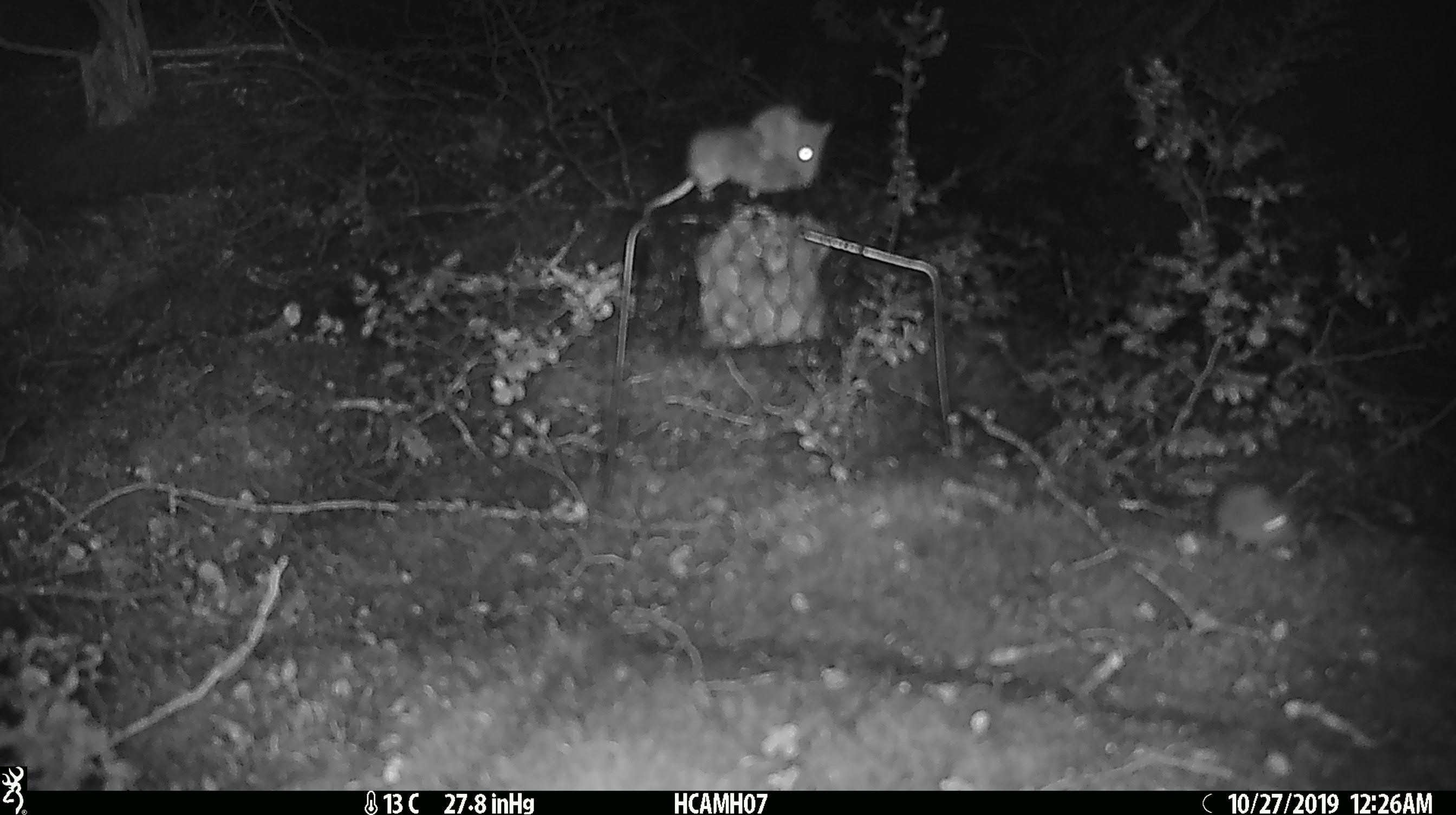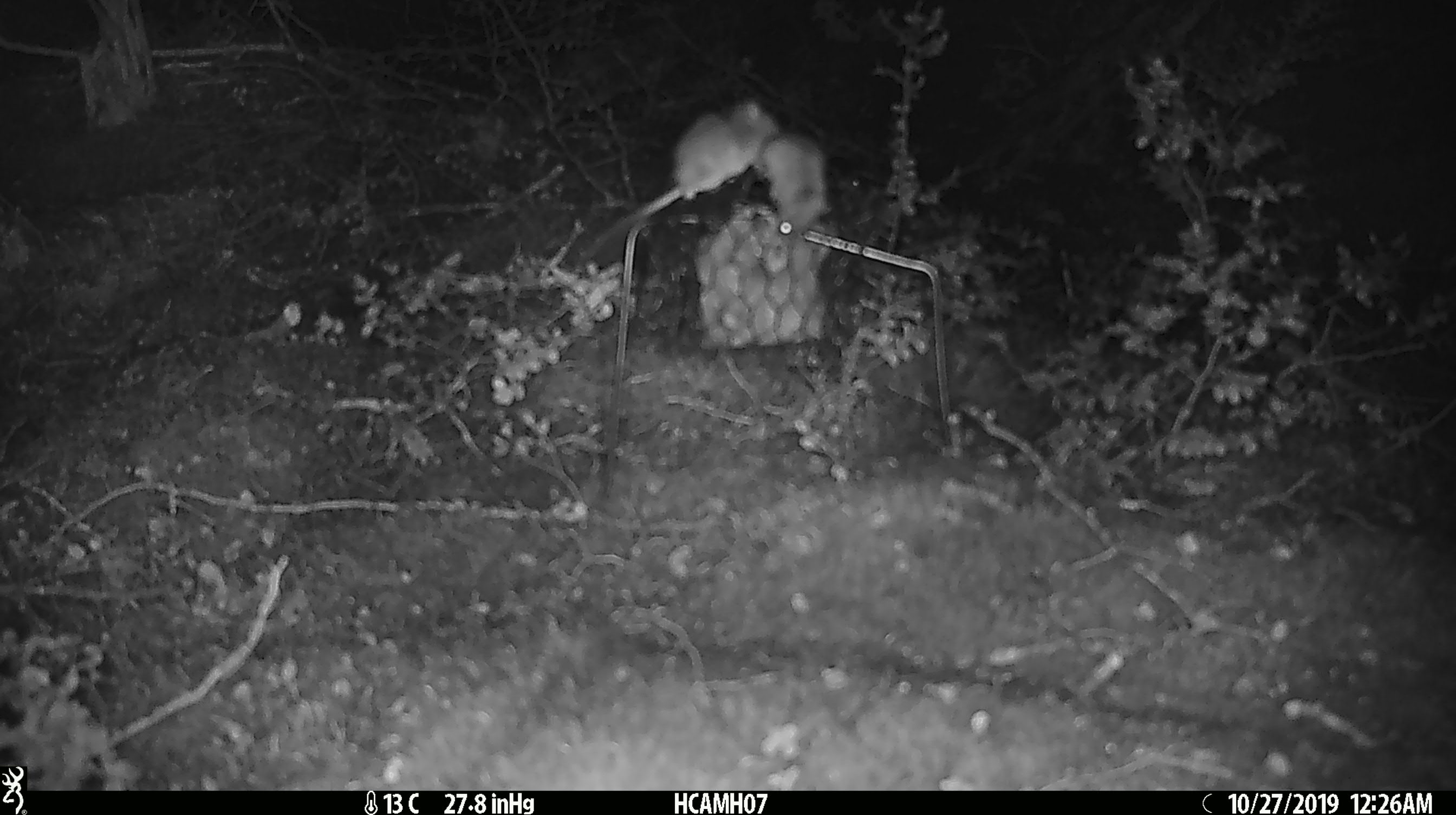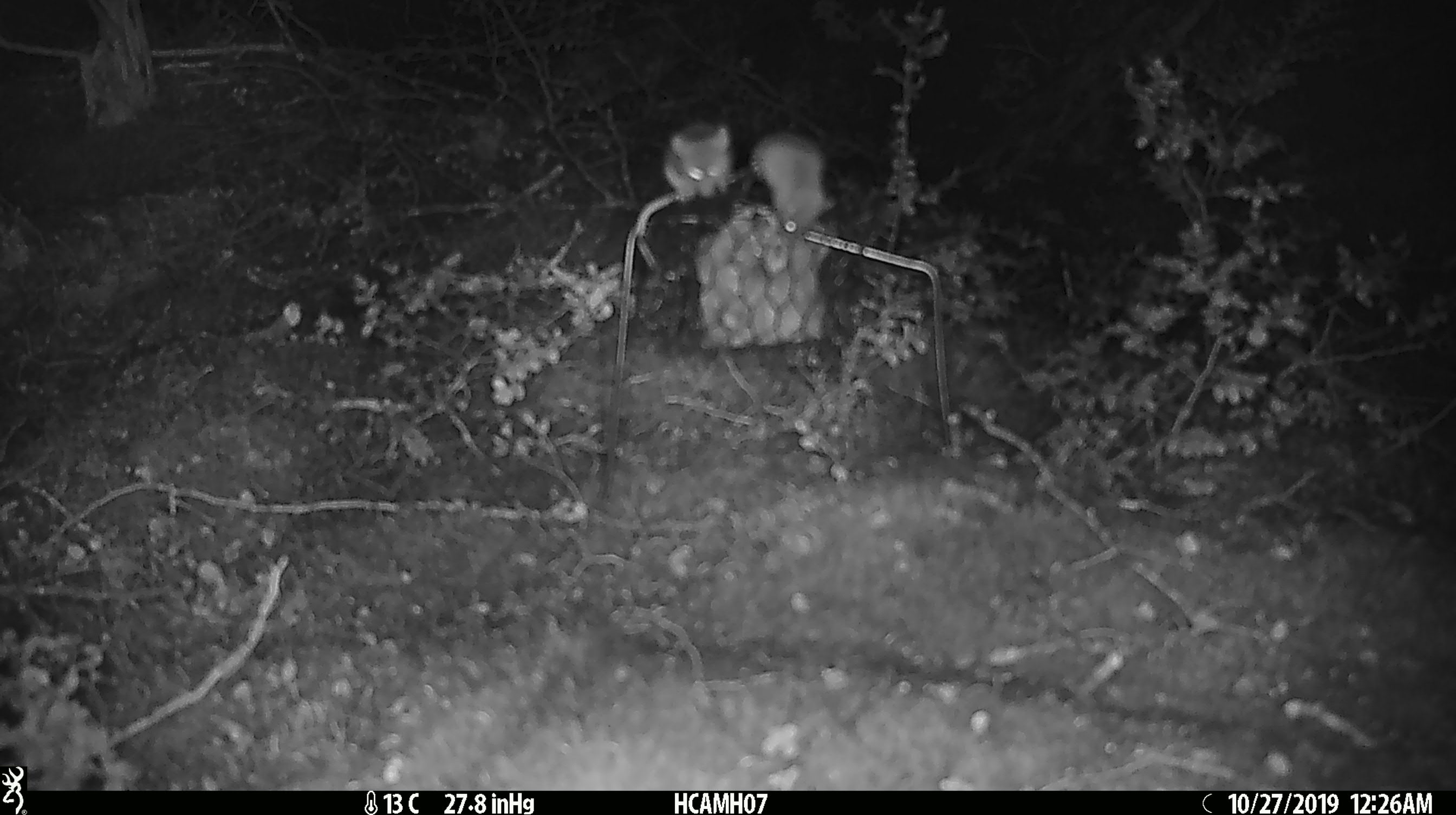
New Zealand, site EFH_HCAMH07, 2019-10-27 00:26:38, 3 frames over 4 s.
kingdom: Animalia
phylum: Chordata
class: Mammalia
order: Rodentia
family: Muridae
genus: Mus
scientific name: Mus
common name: mouse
Mouse (Mus).